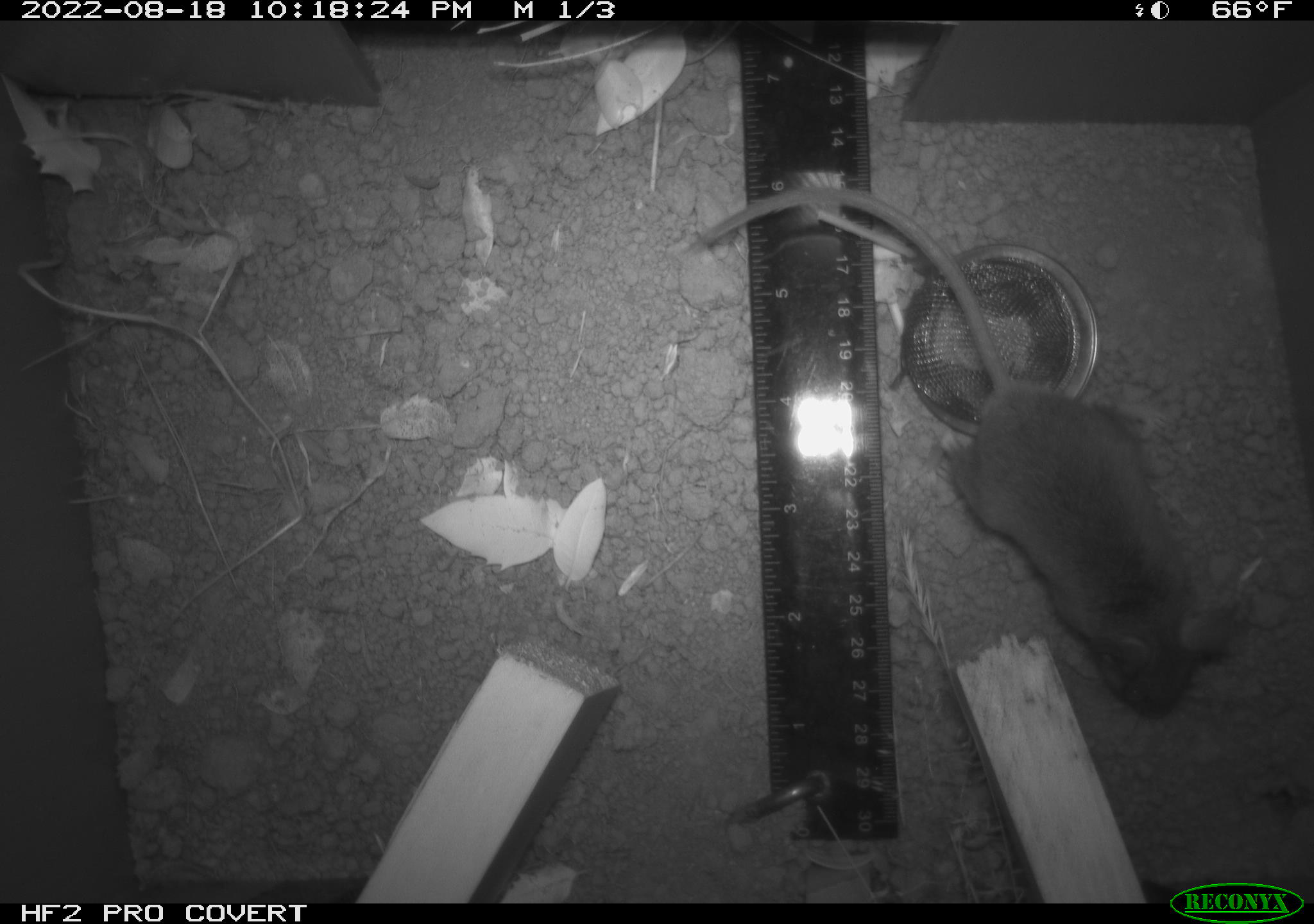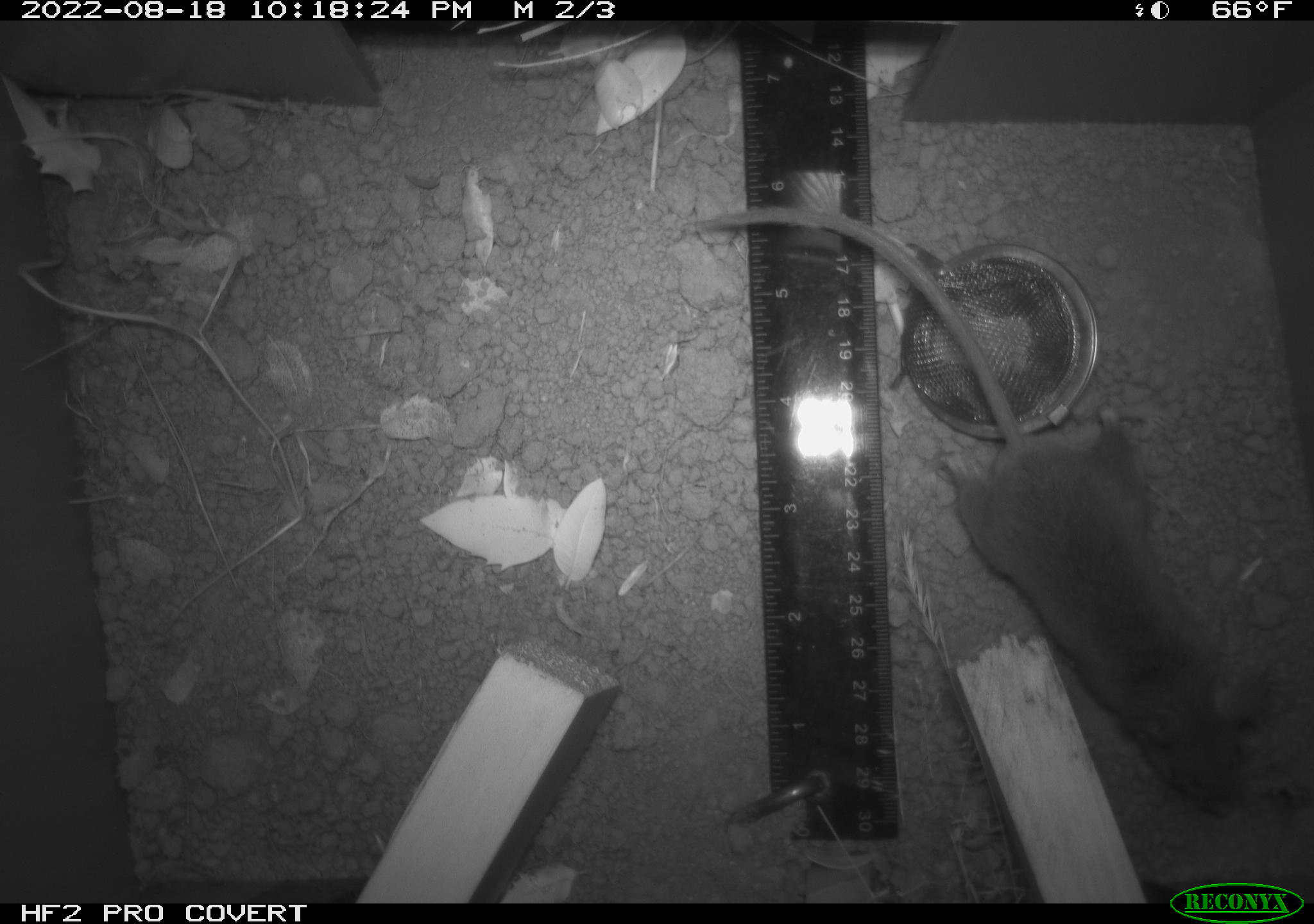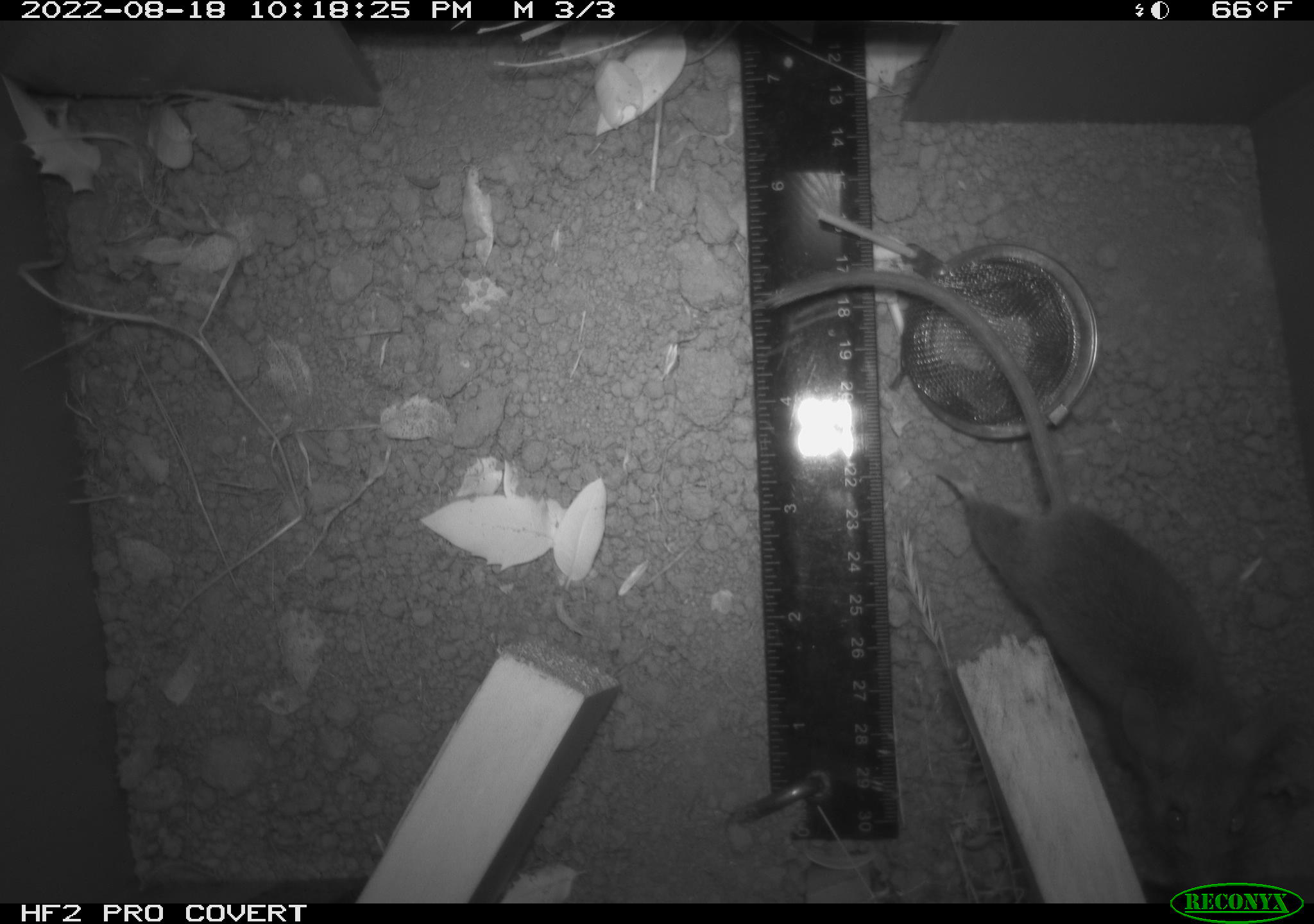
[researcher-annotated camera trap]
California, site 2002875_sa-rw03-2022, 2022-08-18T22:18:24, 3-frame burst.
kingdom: Animalia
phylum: Chordata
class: Mammalia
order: Rodentia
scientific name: Rodentia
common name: mouse species